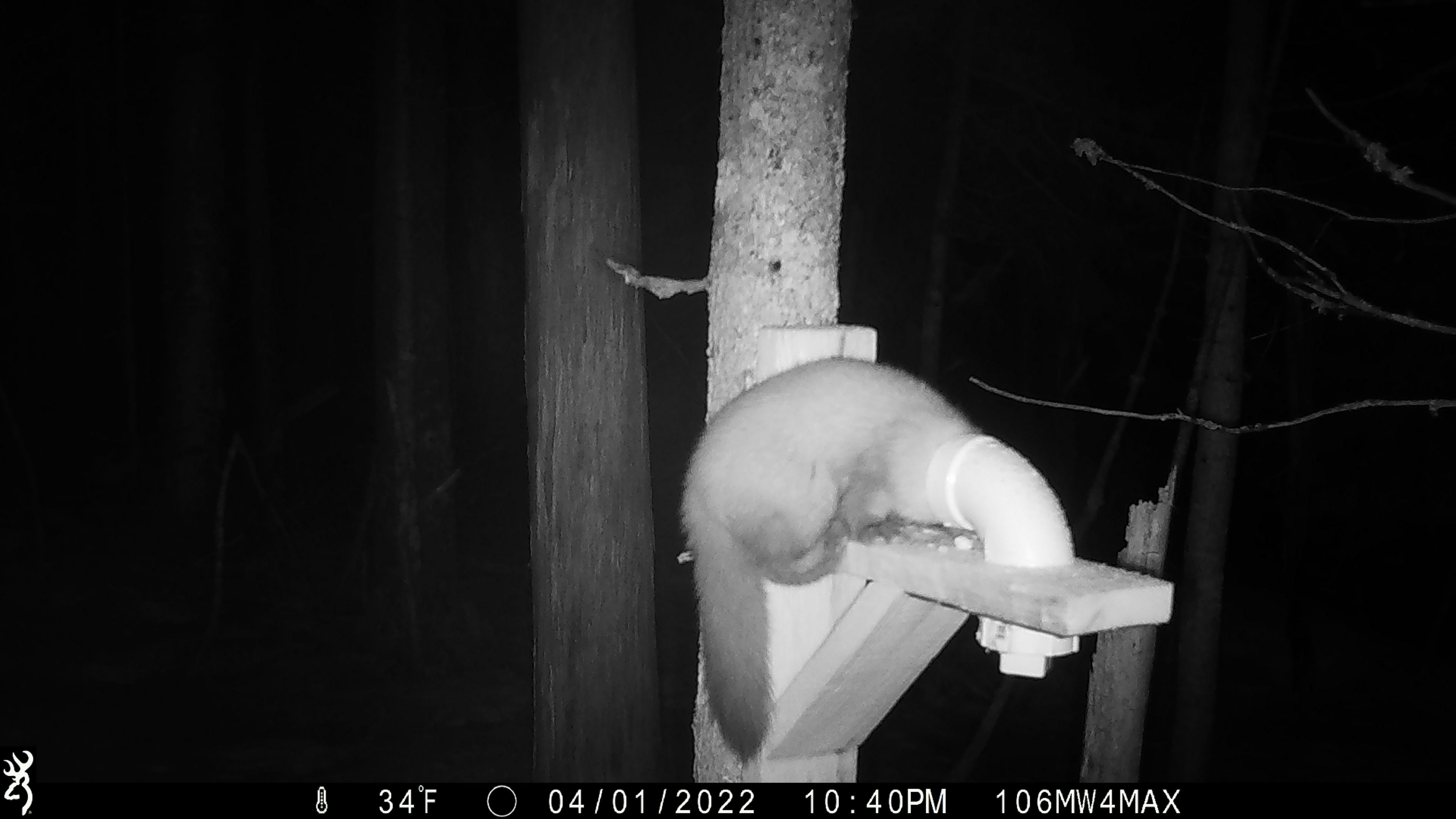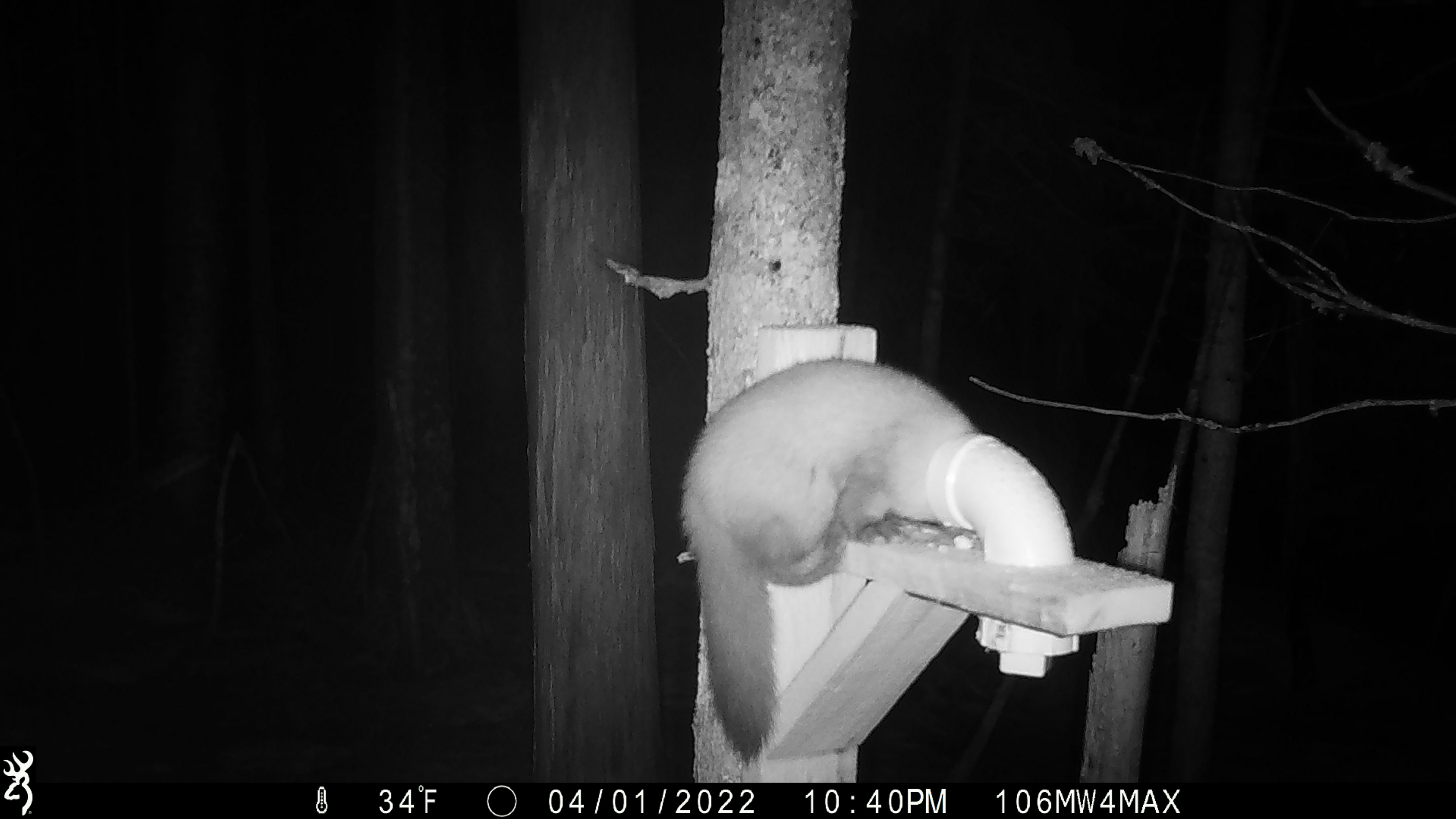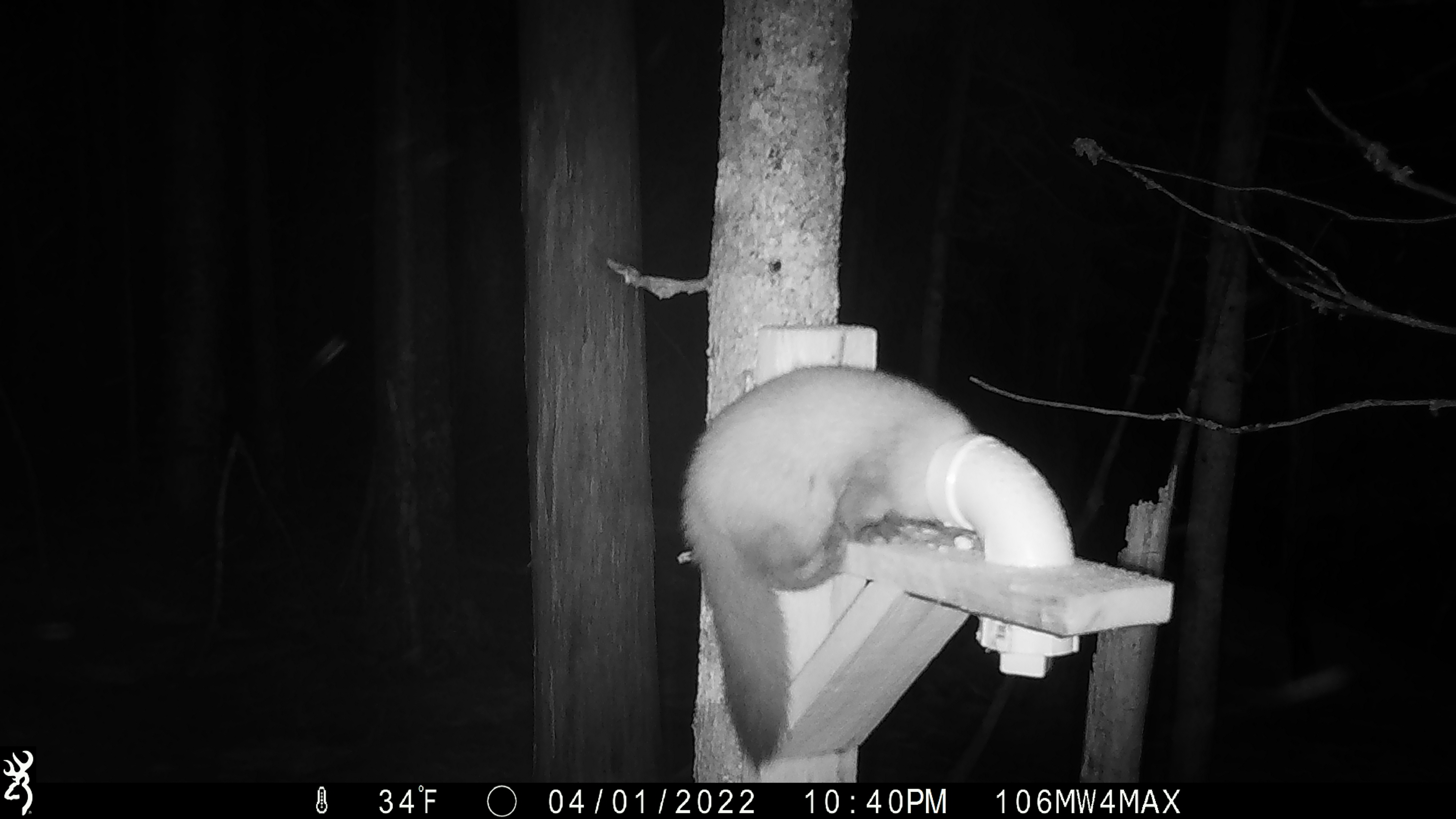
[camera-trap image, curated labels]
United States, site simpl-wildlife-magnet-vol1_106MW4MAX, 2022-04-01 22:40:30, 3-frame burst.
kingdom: Animalia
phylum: Chordata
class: Mammalia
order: Carnivora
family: Mustelidae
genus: Martes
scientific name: Martes americana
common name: american marten